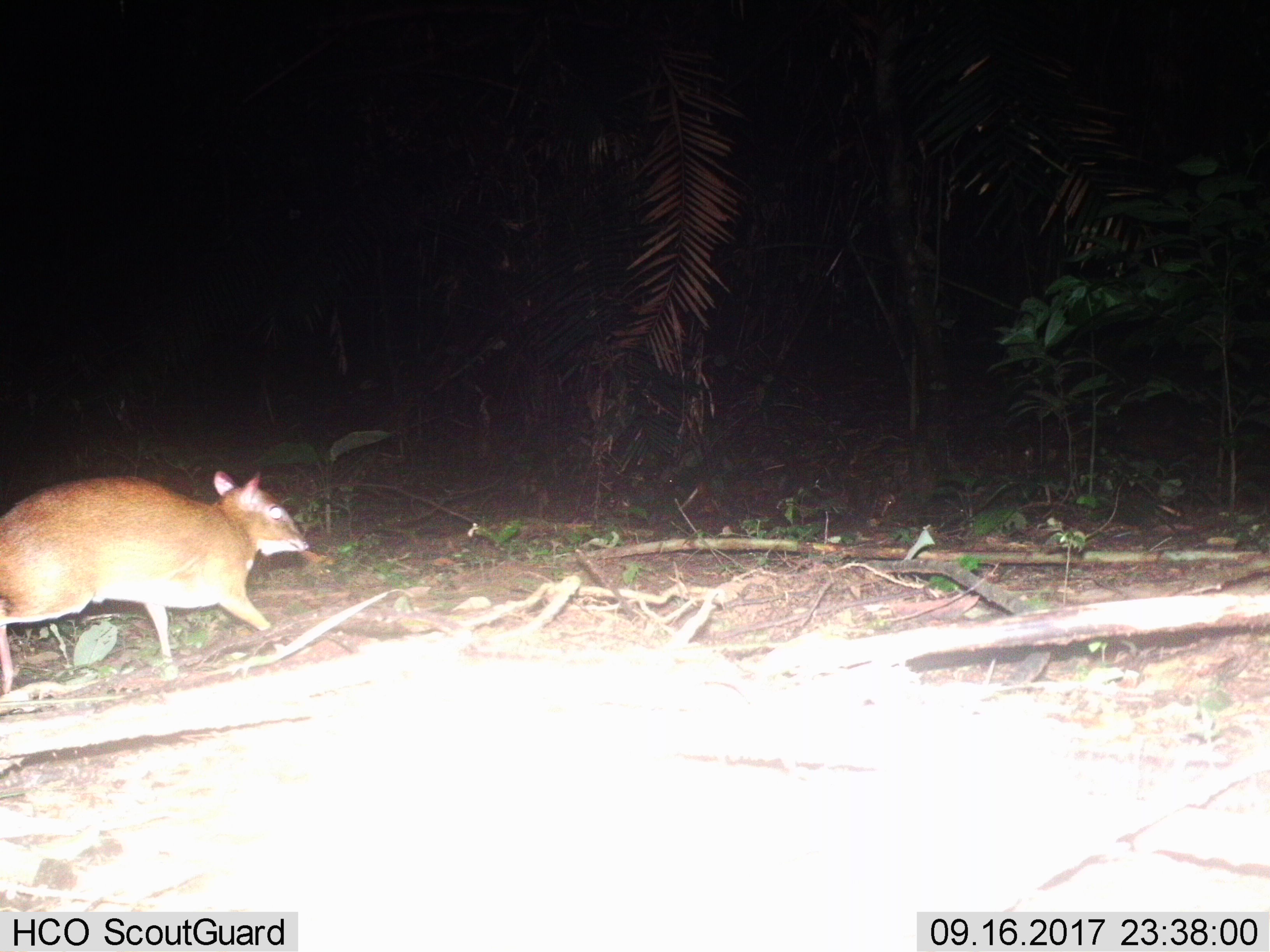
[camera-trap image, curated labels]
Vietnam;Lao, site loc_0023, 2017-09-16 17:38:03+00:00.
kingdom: Animalia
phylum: Chordata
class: Mammalia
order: Artiodactyla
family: Tragulidae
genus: Moschiola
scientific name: Moschiola meminna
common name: chevrotain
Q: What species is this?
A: Chevrotain (Moschiola meminna).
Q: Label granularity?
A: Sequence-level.